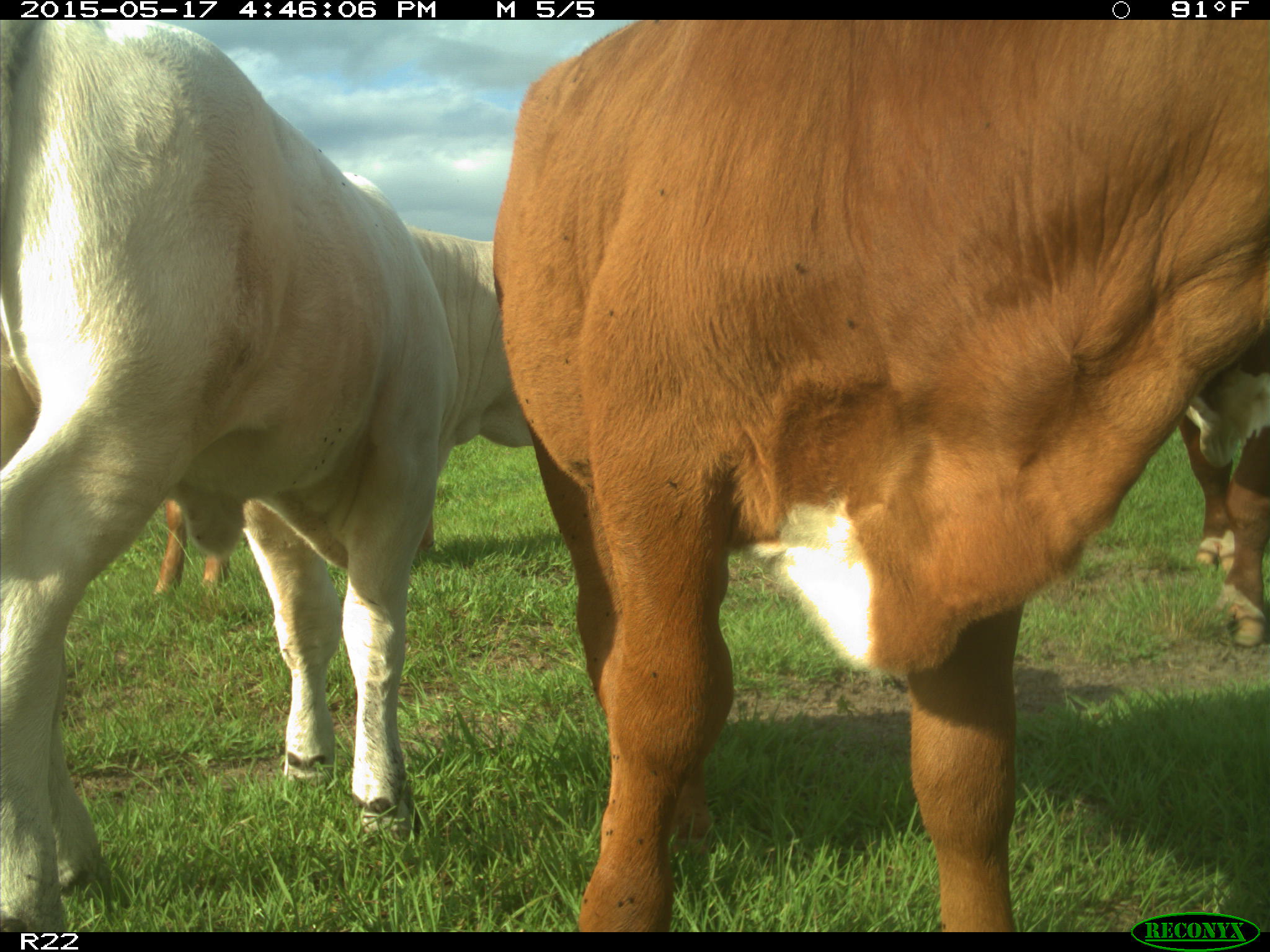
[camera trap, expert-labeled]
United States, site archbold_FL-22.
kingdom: Animalia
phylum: Chordata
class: Mammalia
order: Artiodactyla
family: Bovidae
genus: Bos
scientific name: Bos taurus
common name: domestic cow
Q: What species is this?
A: Bos taurus (domestic cow).